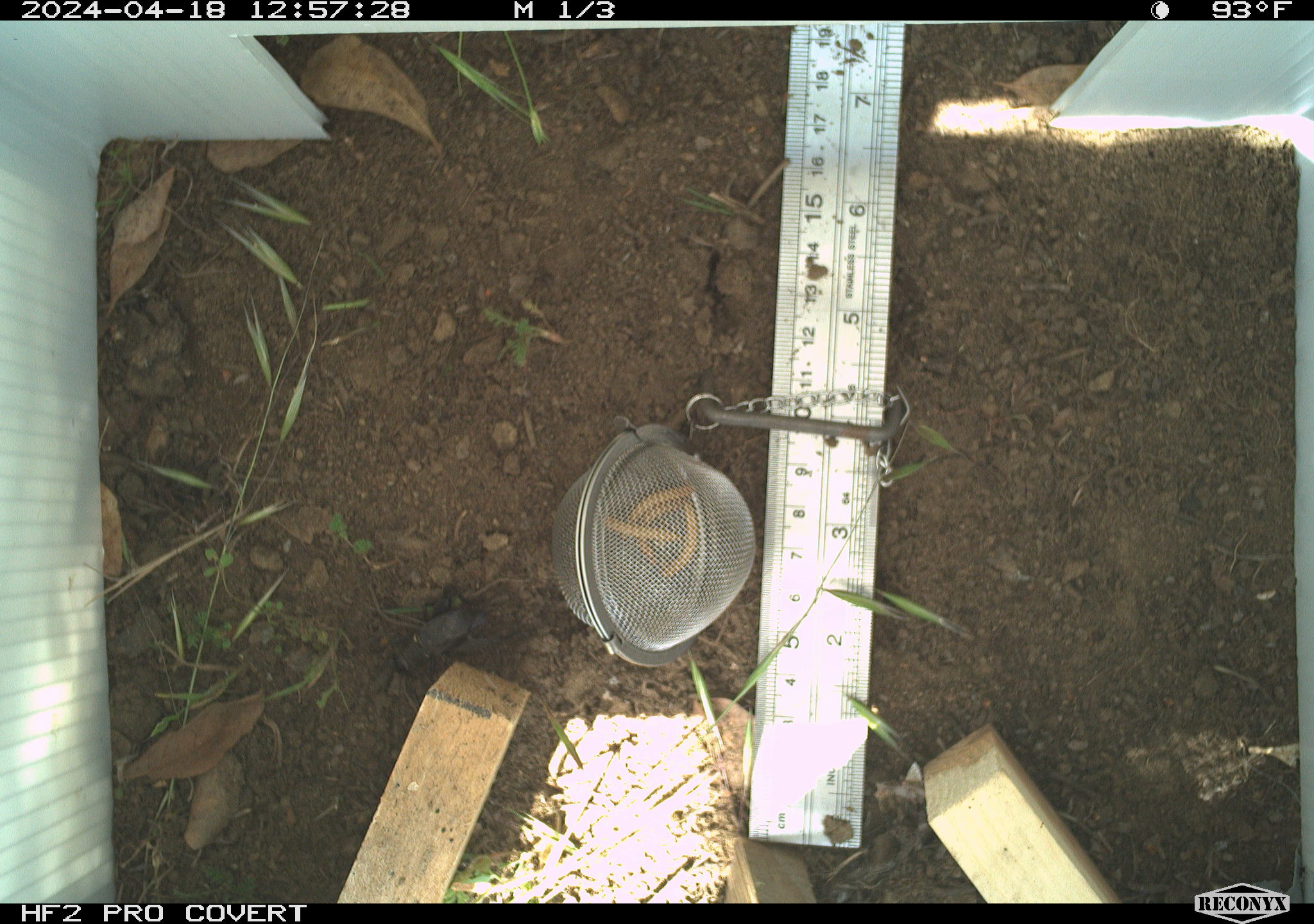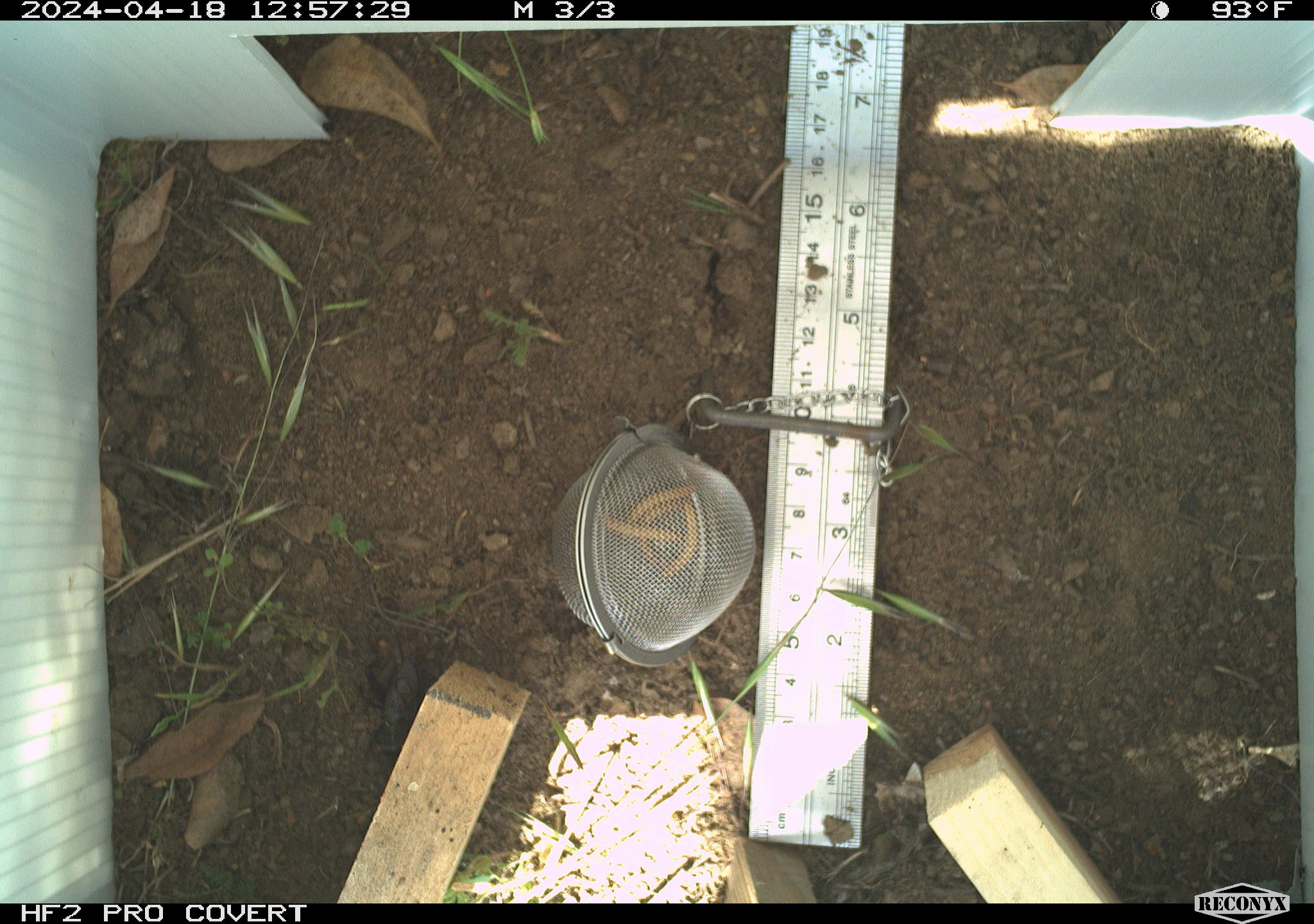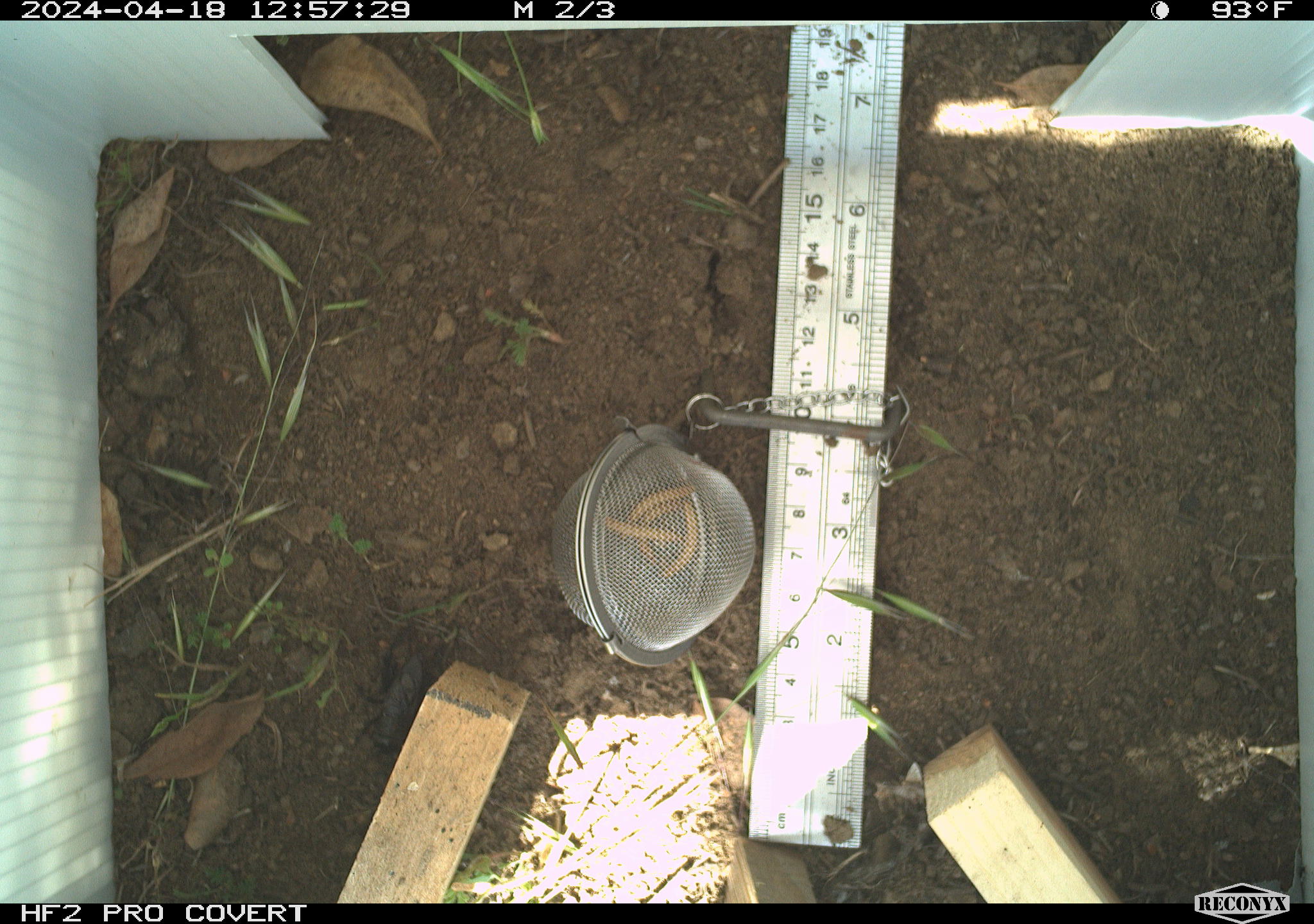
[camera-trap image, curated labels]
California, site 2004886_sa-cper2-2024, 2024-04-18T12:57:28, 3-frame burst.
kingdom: Animalia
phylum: Arthropoda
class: Insecta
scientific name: Insecta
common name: insect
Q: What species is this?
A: Insect (Insecta).